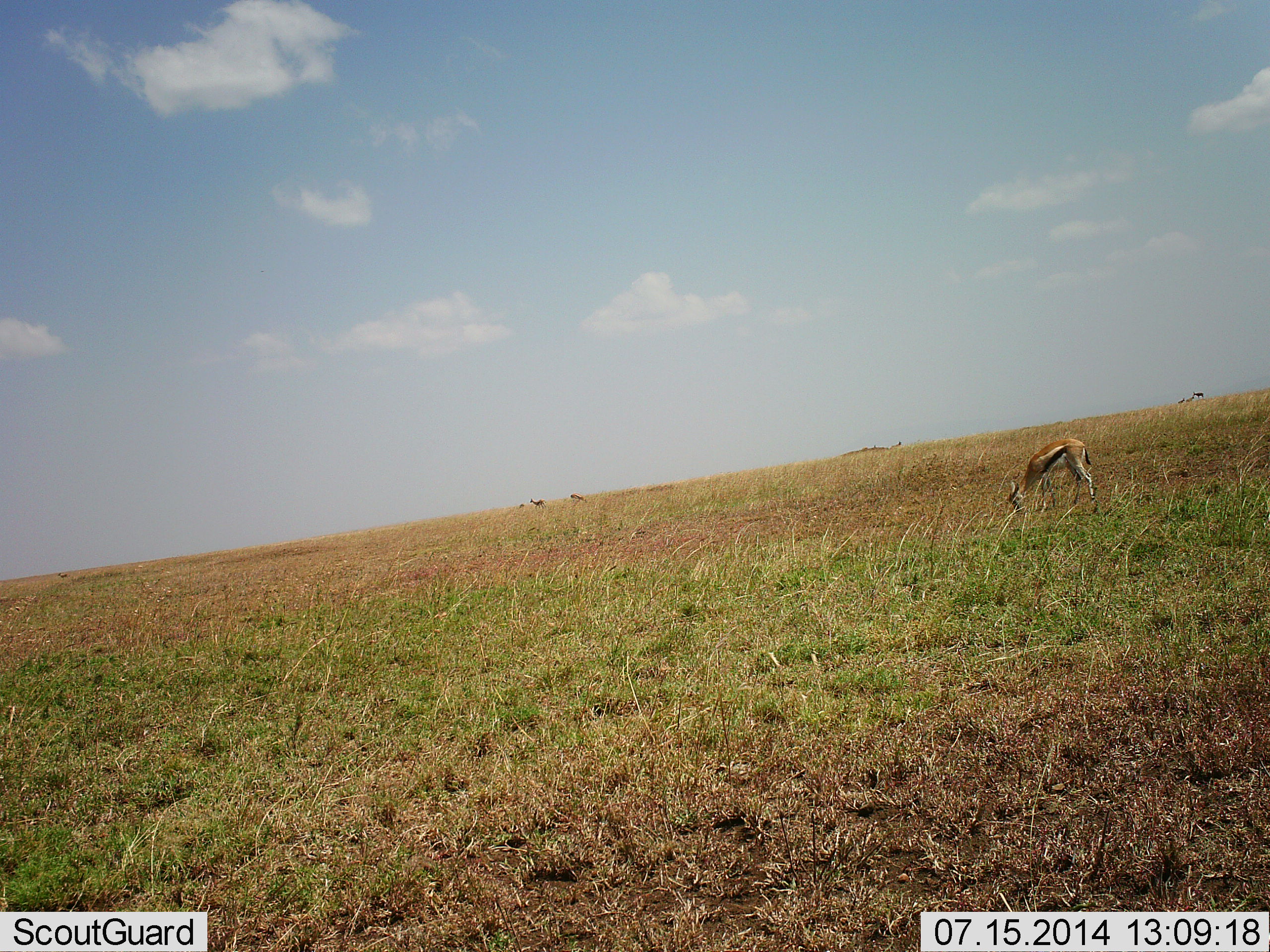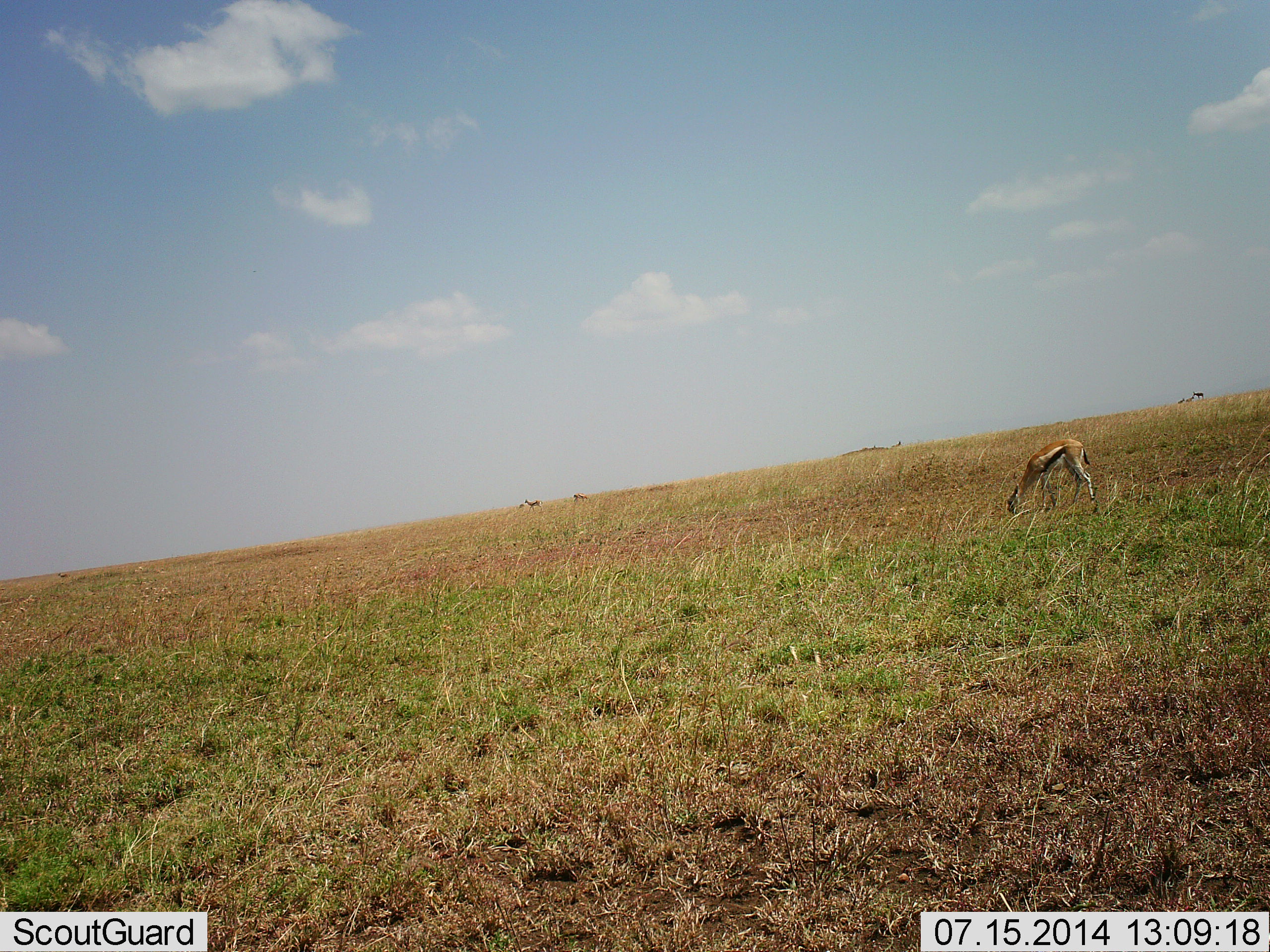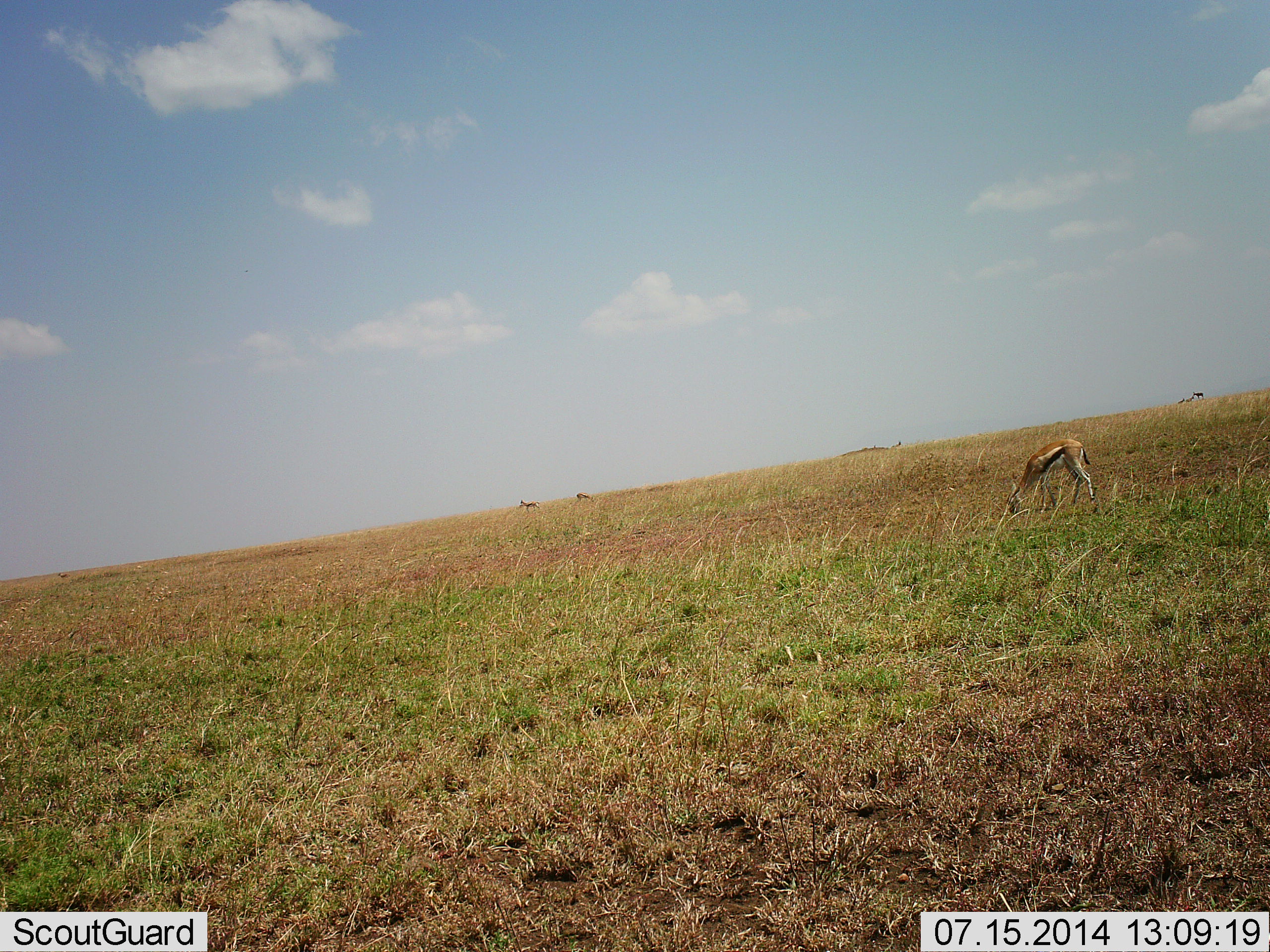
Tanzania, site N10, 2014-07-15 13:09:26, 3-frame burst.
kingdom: Animalia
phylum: Chordata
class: Mammalia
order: Artiodactyla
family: Bovidae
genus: Eudorcas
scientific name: Eudorcas thomsonii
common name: thomson's gazelle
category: gazellethomsons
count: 3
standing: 30%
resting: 0%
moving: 50%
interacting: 0%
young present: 0%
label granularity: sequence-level